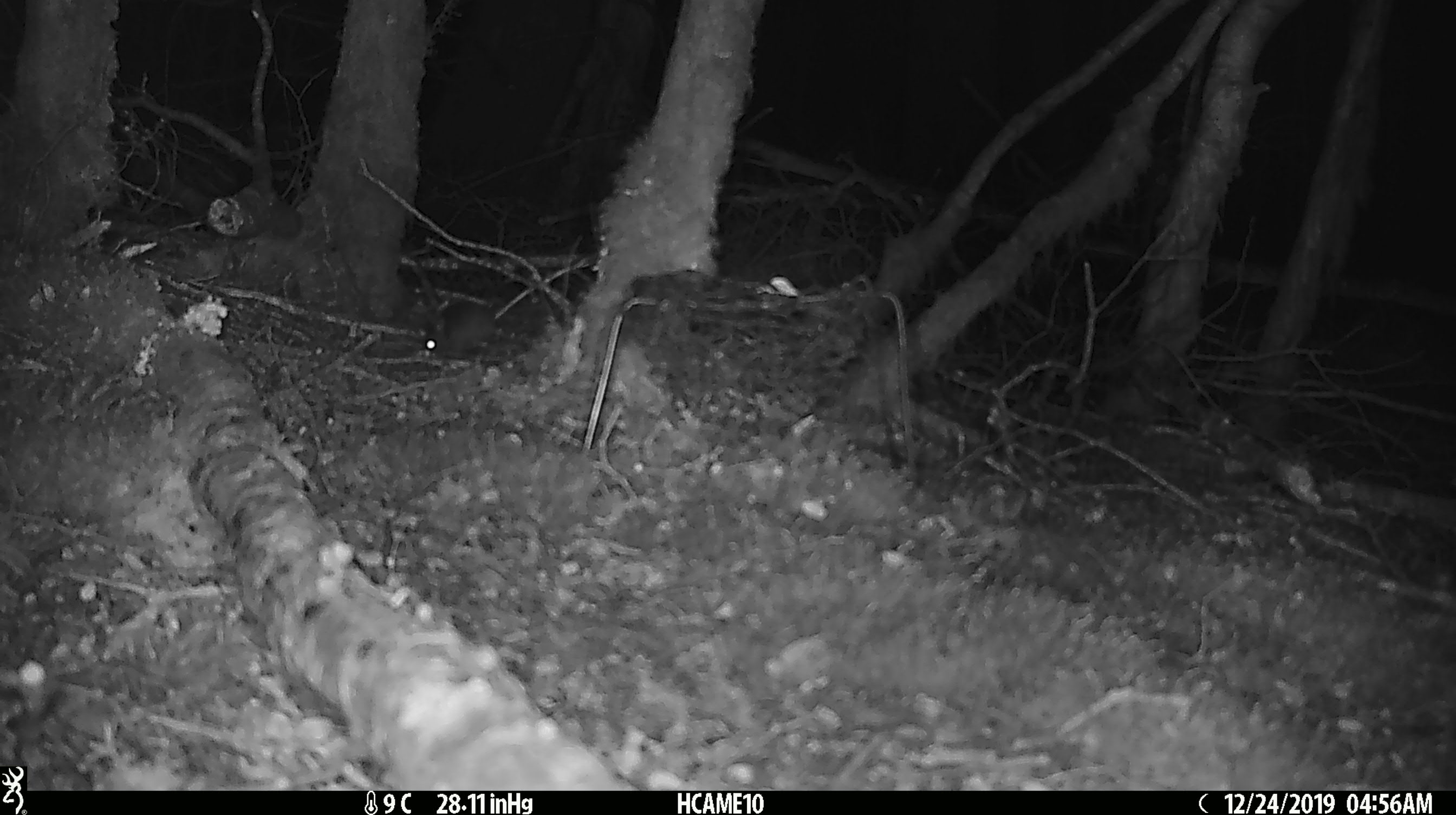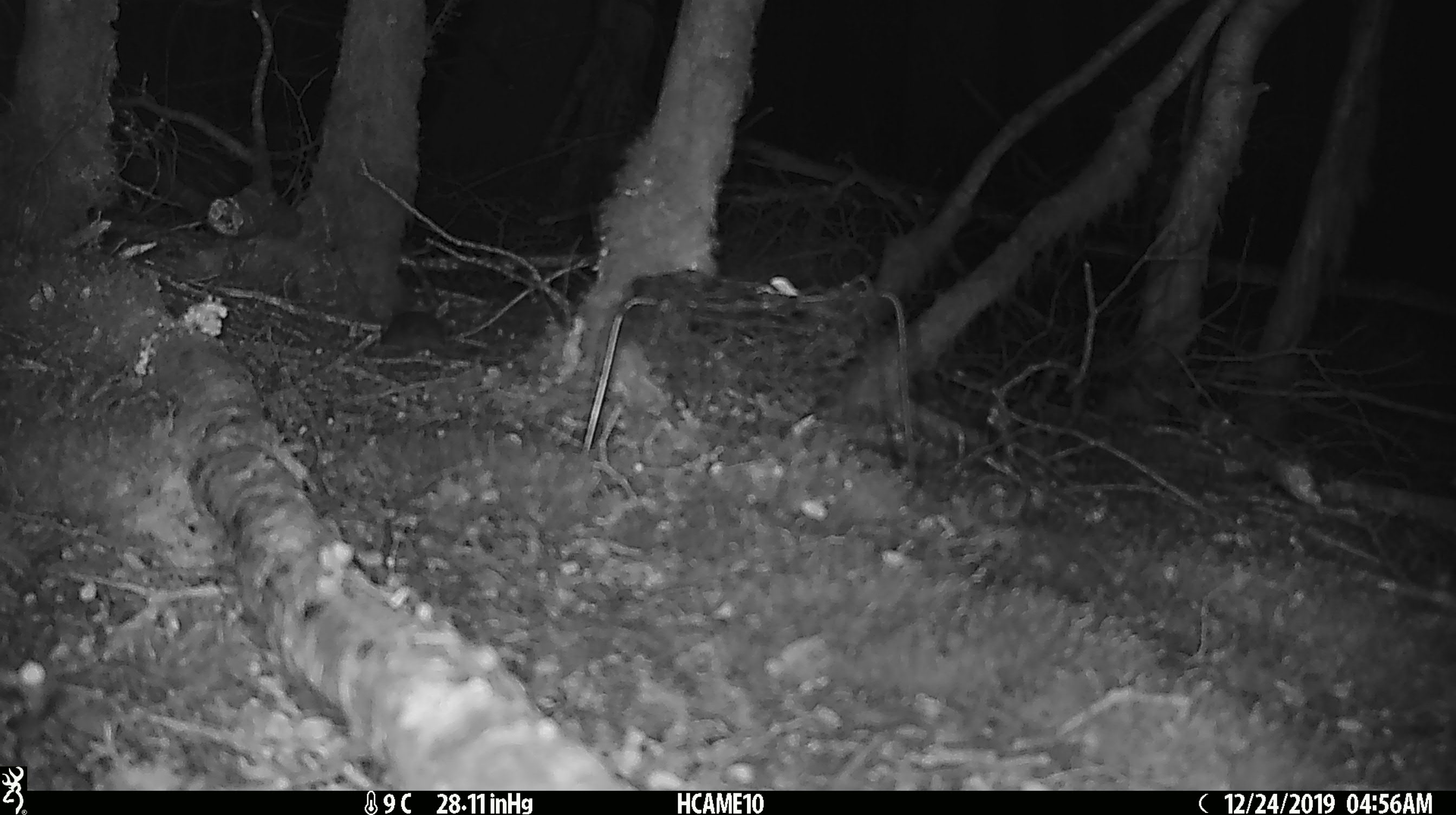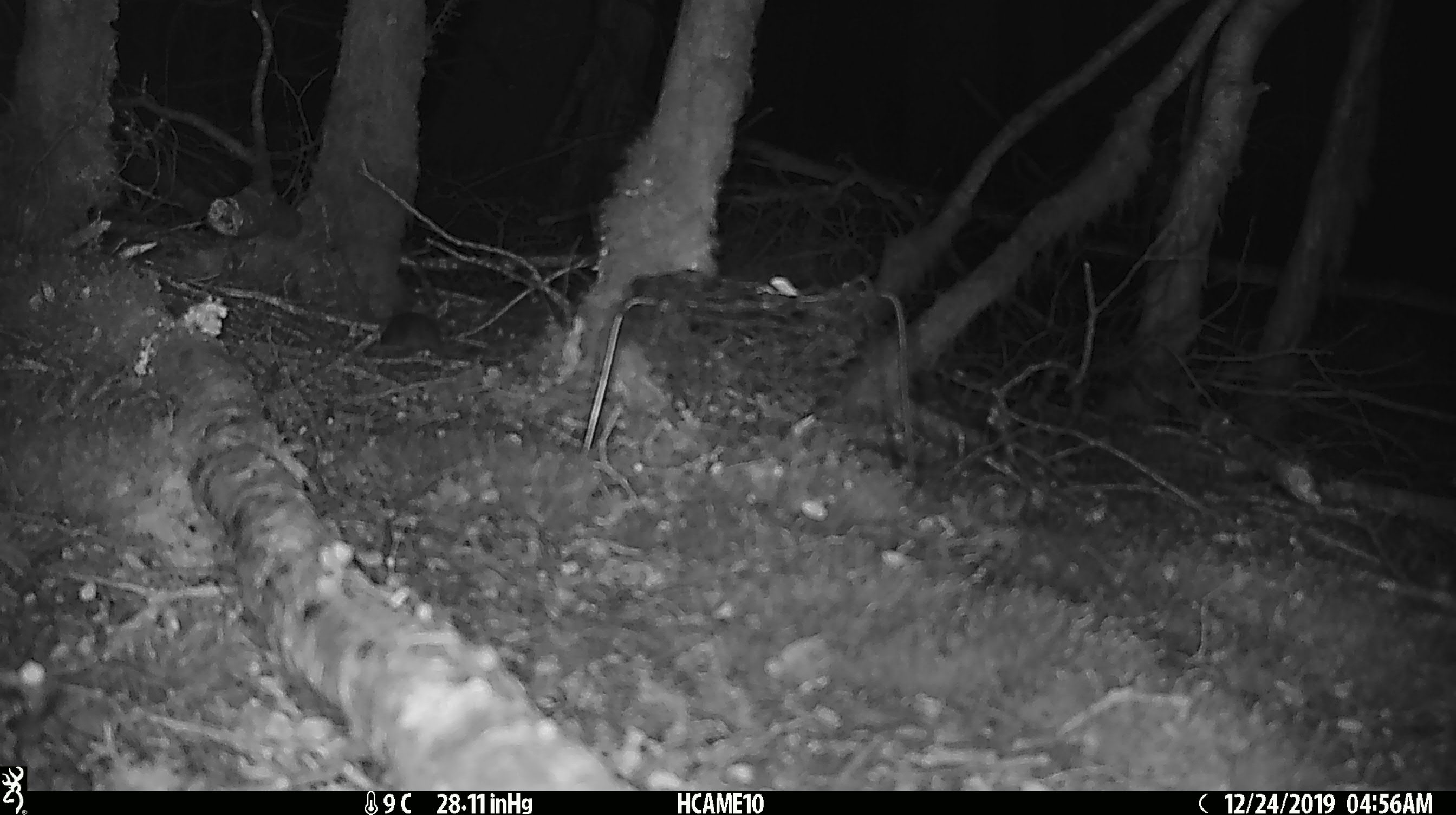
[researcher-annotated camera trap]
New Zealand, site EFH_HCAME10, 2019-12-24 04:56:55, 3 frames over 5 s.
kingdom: Animalia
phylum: Chordata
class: Mammalia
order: Rodentia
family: Muridae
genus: Mus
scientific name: Mus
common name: mouse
Mouse (Mus).